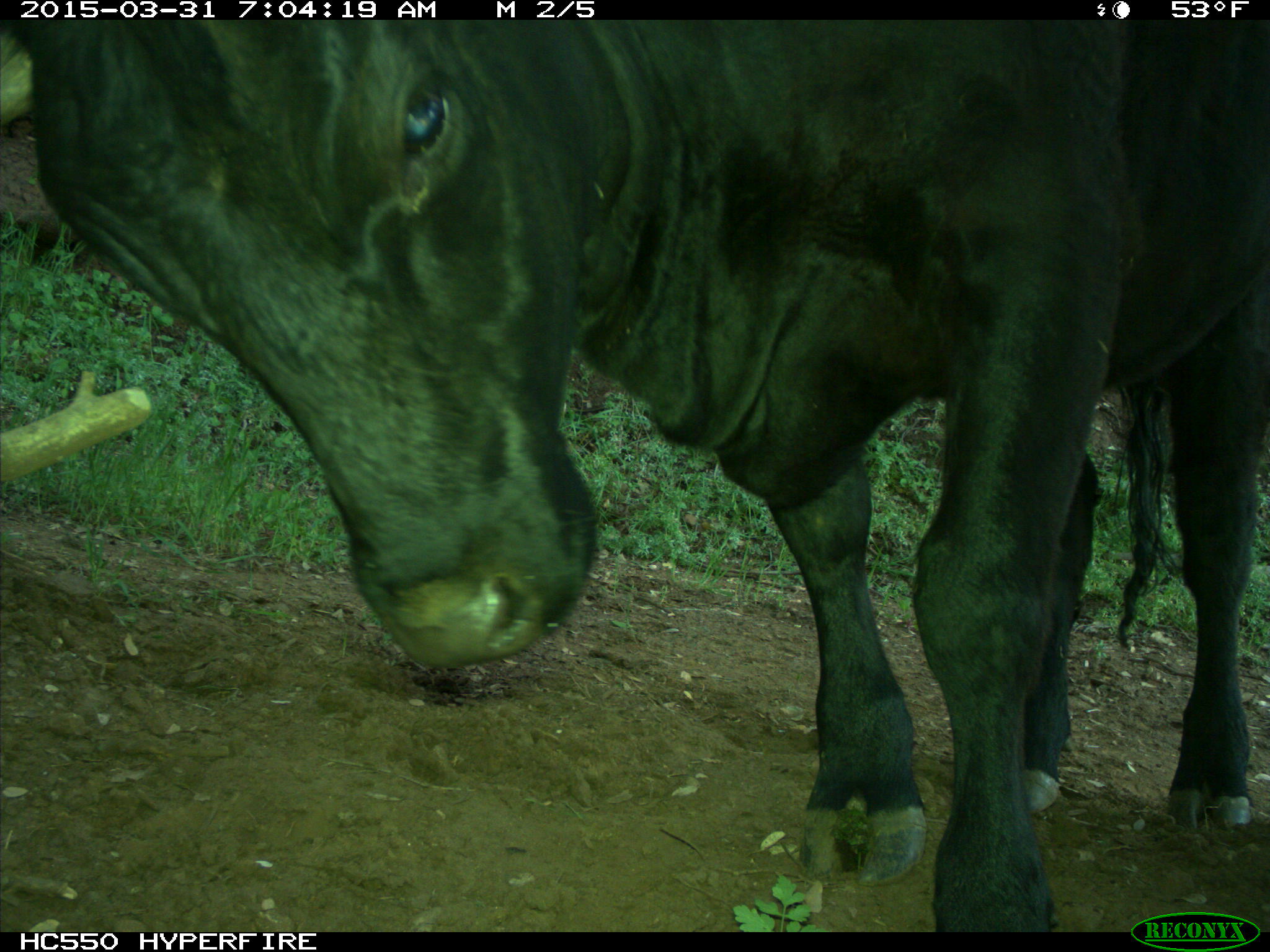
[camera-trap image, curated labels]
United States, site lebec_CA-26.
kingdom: Animalia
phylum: Chordata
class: Mammalia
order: Artiodactyla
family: Bovidae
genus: Bos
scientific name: Bos taurus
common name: domestic cow